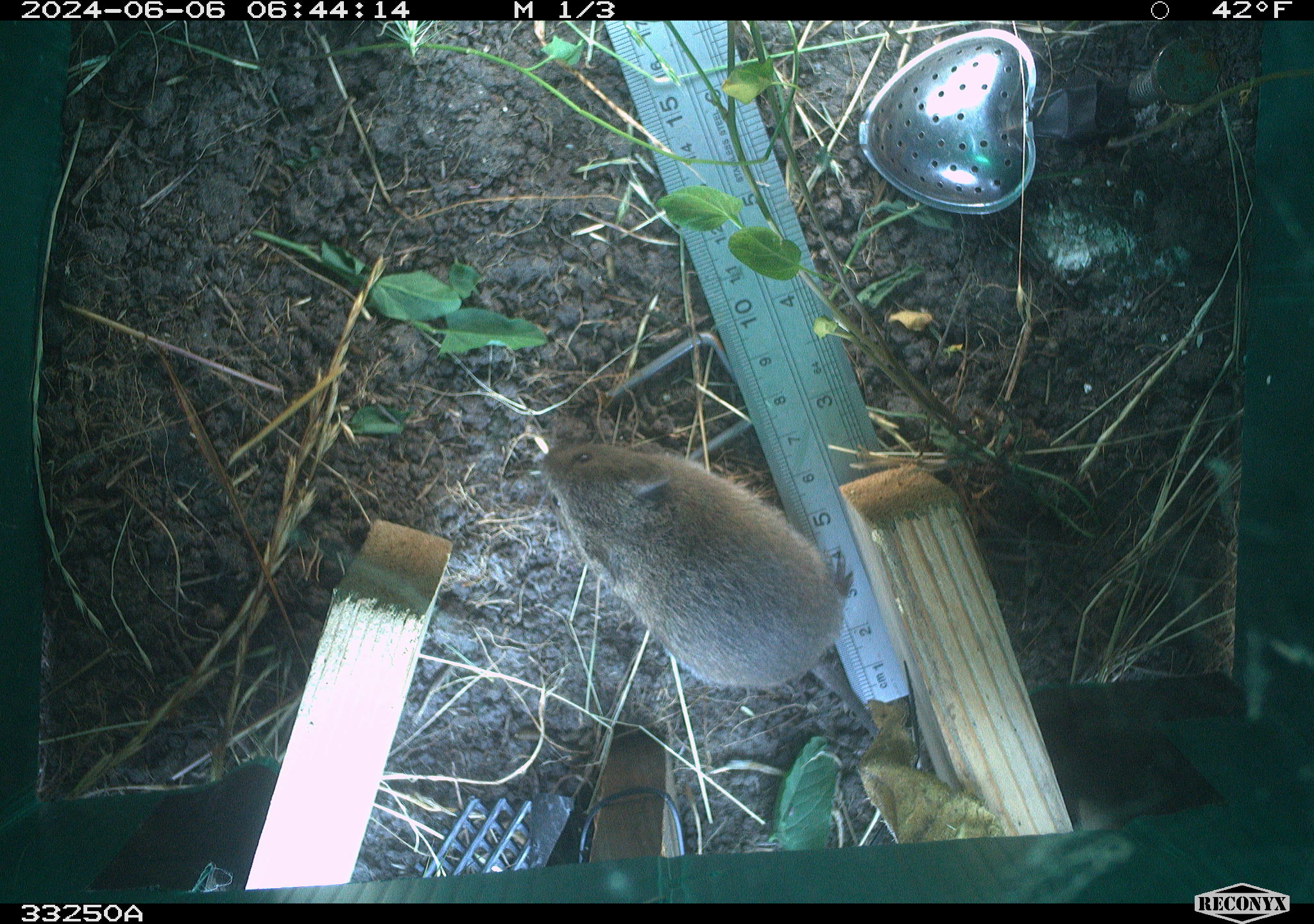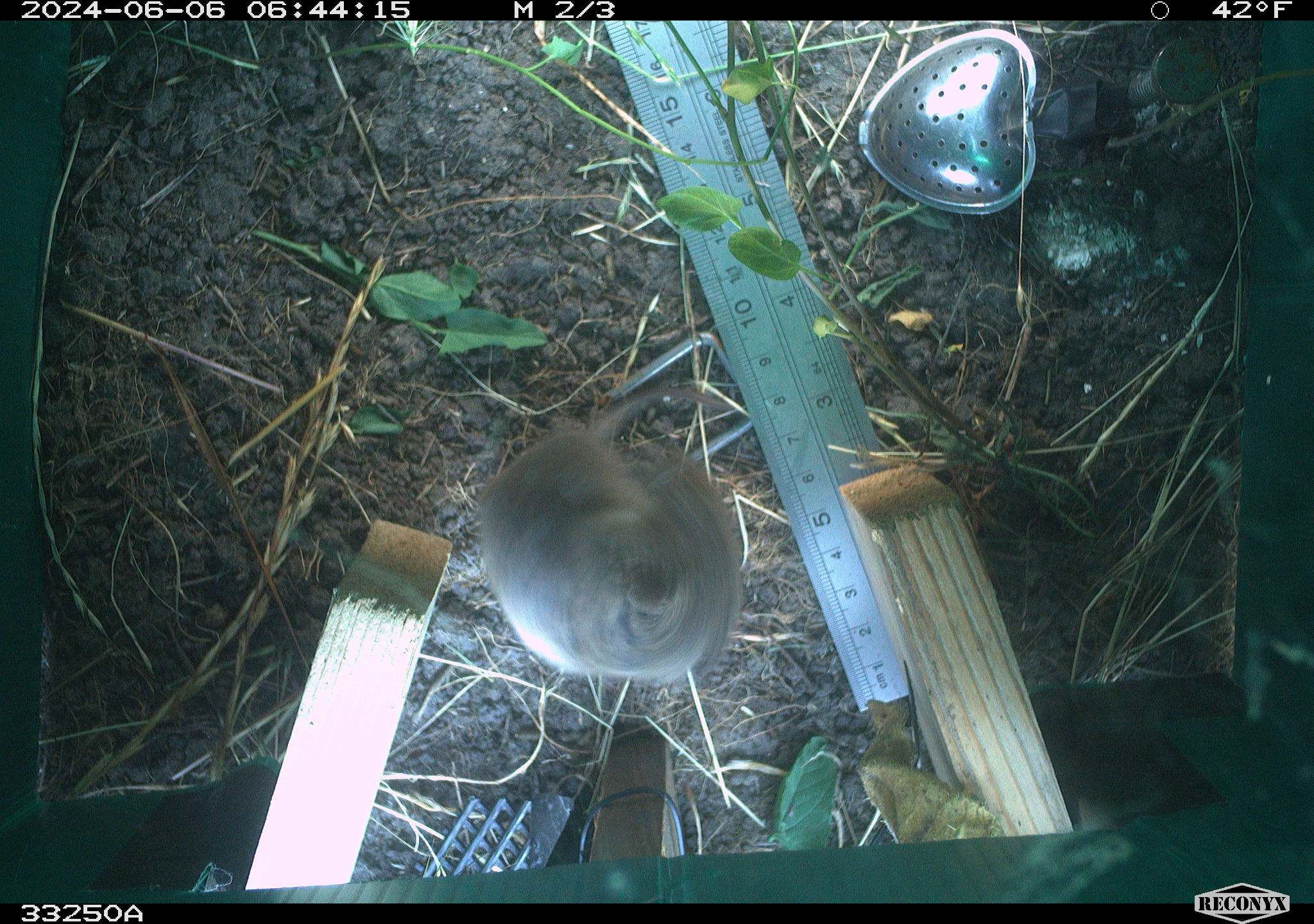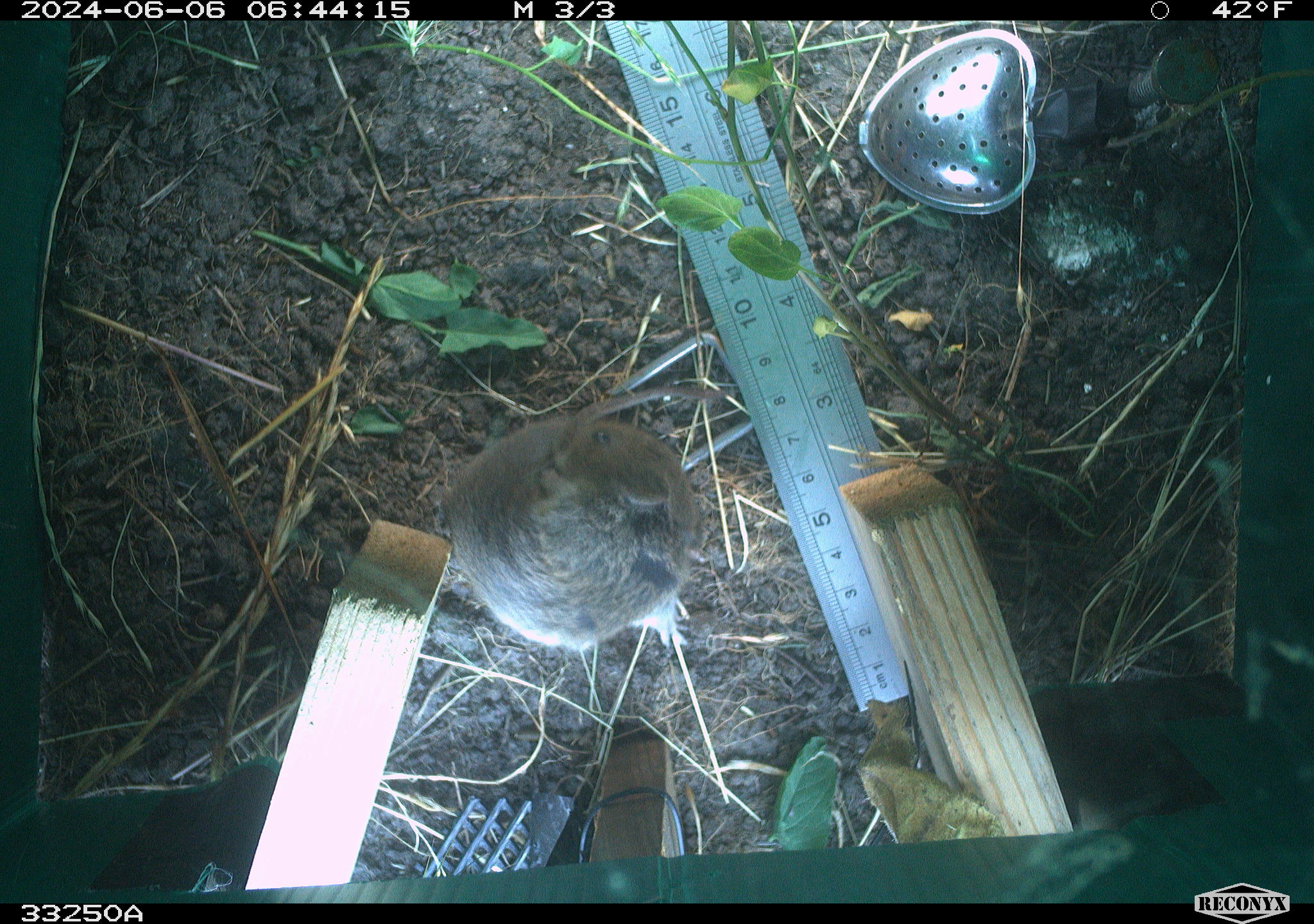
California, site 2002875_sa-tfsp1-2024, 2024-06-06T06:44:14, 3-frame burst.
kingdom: Animalia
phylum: Chordata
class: Mammalia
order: Rodentia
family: Cricetidae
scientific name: Arvicolinae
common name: voles, lemmings, and muskrats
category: arvicolinae subfamily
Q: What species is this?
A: Arvicolinae subfamily (voles, lemmings, and muskrats) (Arvicolinae).